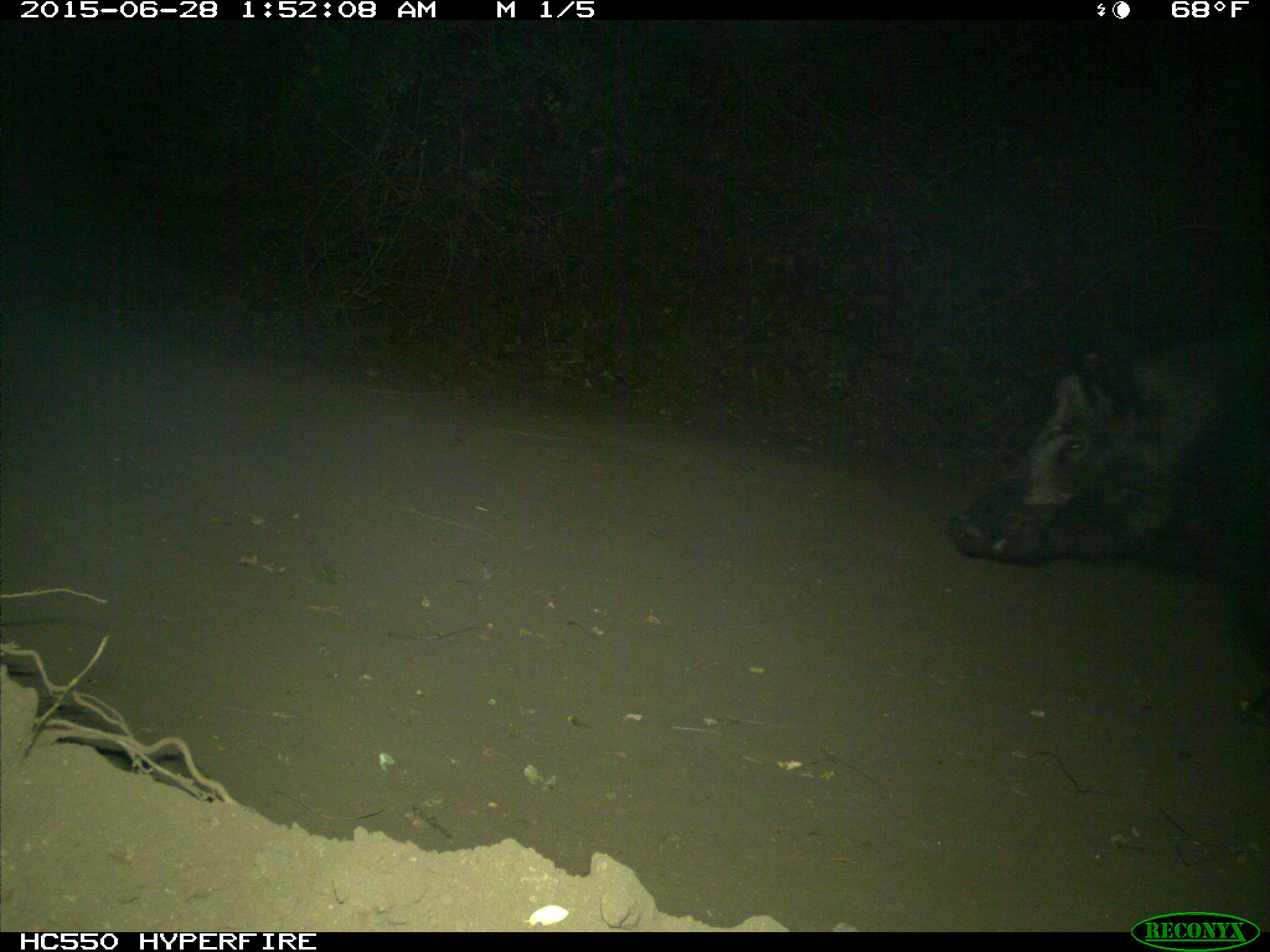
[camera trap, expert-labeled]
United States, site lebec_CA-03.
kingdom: Animalia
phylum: Chordata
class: Mammalia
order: Artiodactyla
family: Suidae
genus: Sus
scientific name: Sus scrofa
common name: wild boar